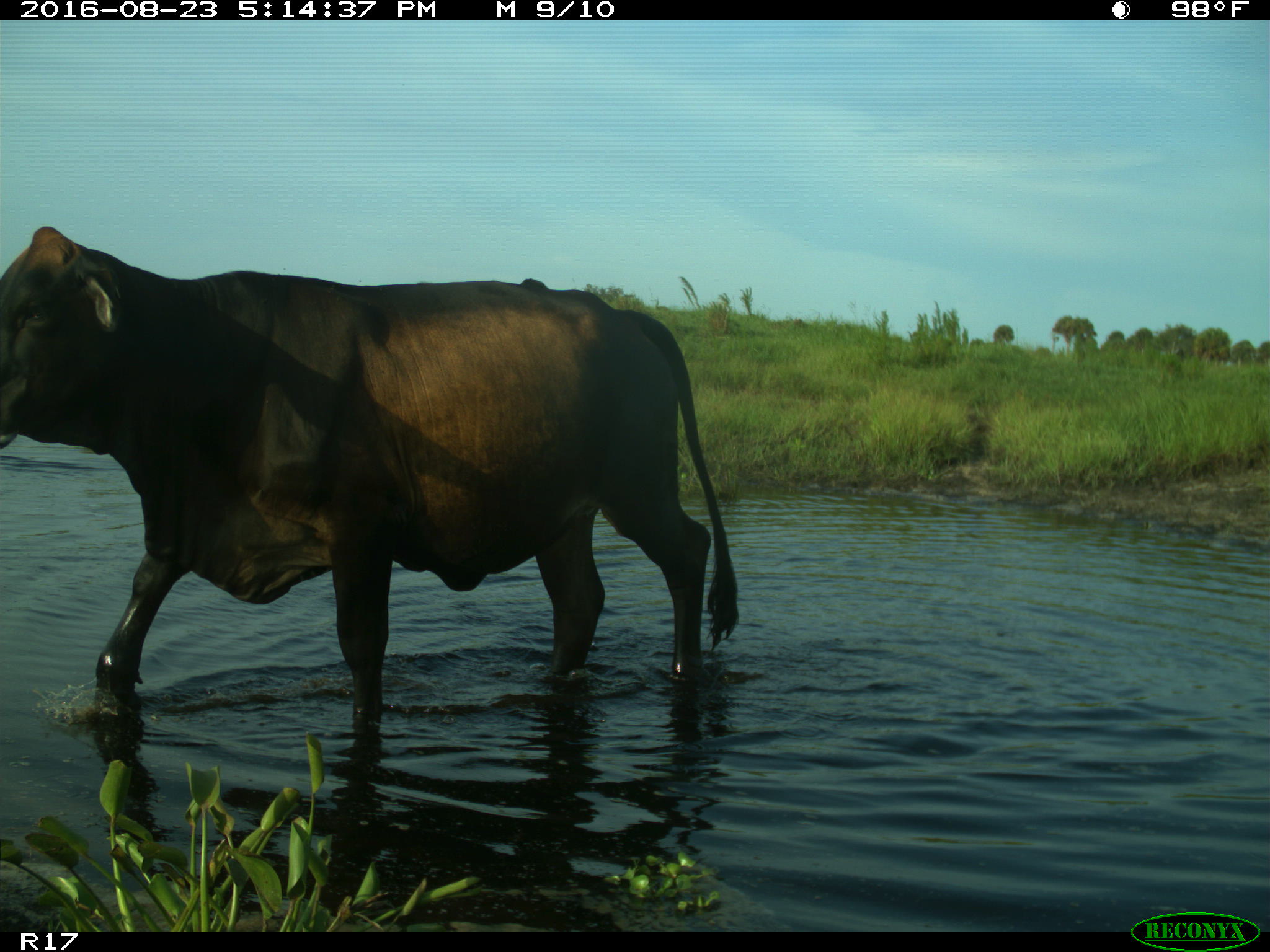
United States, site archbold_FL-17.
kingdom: Animalia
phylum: Chordata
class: Mammalia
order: Artiodactyla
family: Bovidae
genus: Bos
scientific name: Bos taurus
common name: domestic cow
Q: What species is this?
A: Bos taurus (domestic cow).